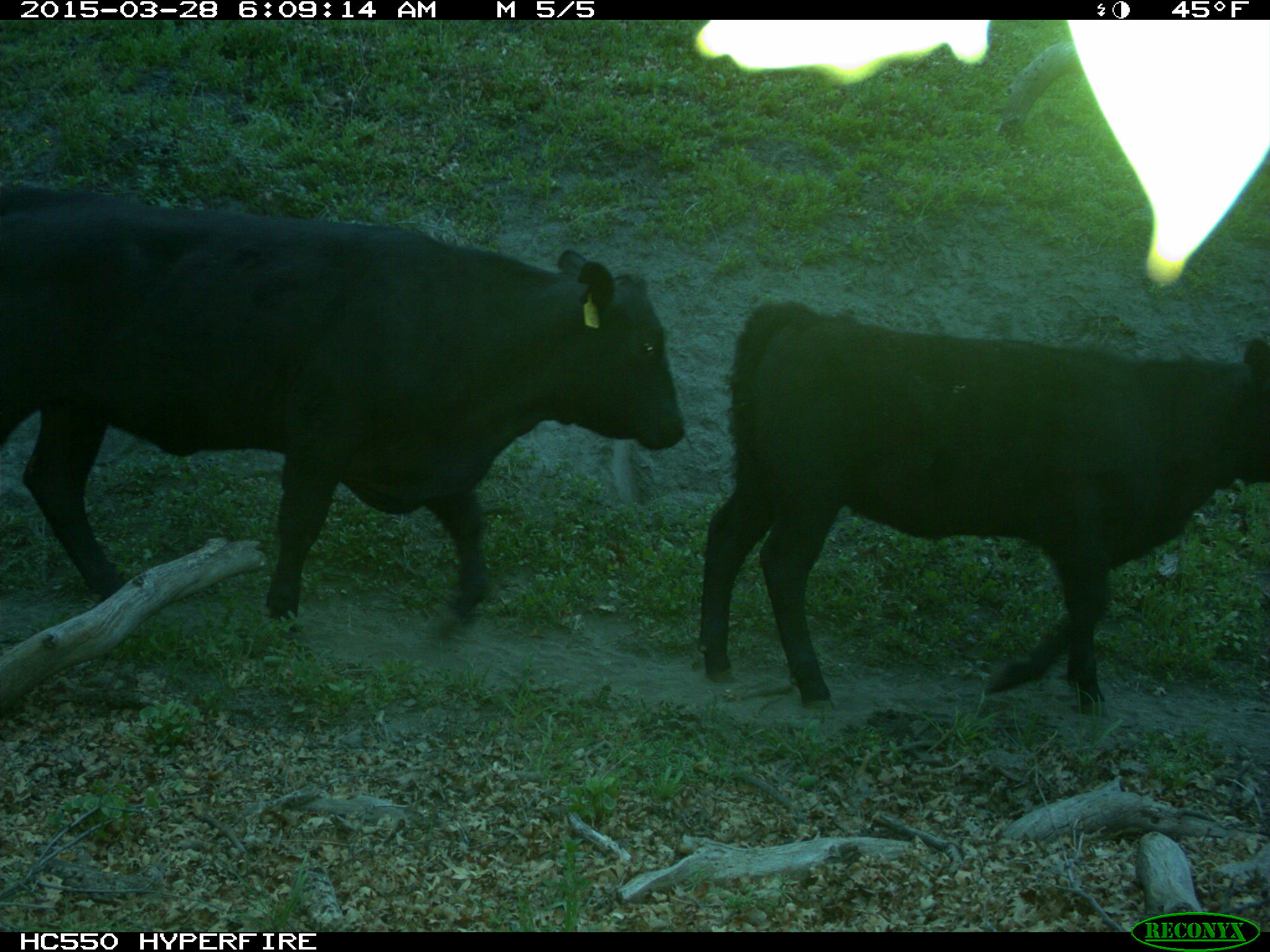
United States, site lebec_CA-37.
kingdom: Animalia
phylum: Chordata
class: Mammalia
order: Artiodactyla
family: Bovidae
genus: Bos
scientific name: Bos taurus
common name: domestic cow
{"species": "Bos taurus (domestic cow)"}